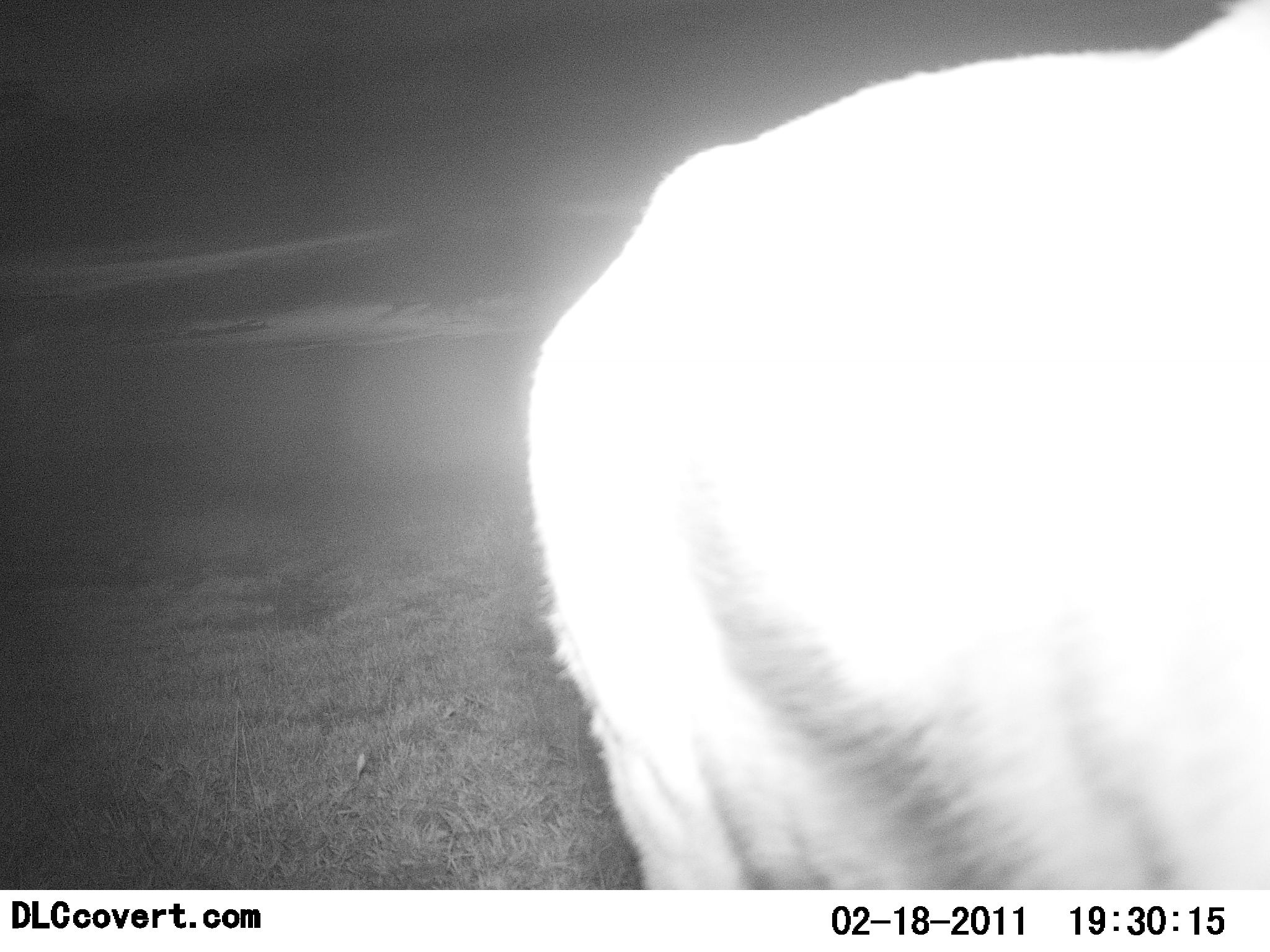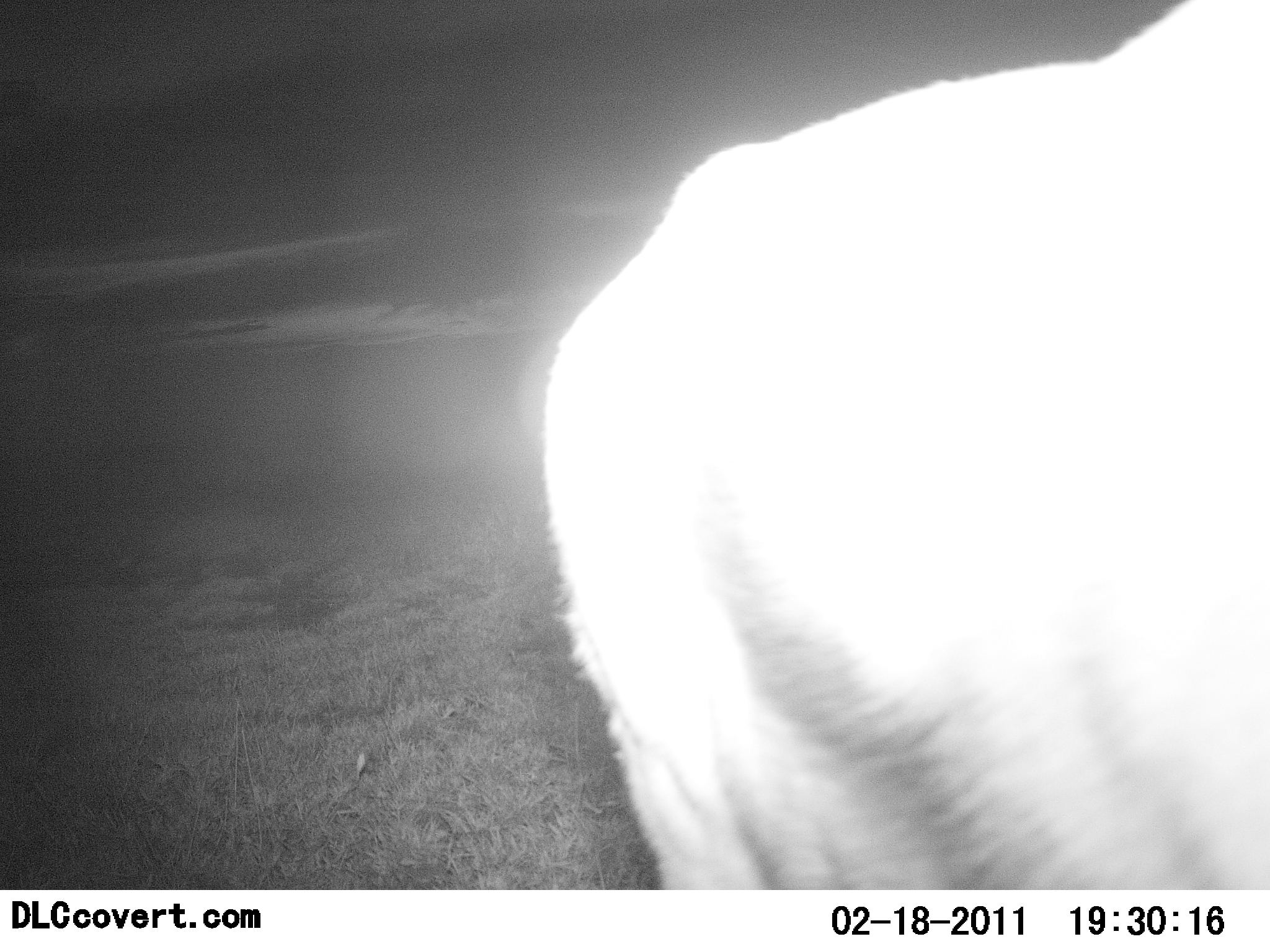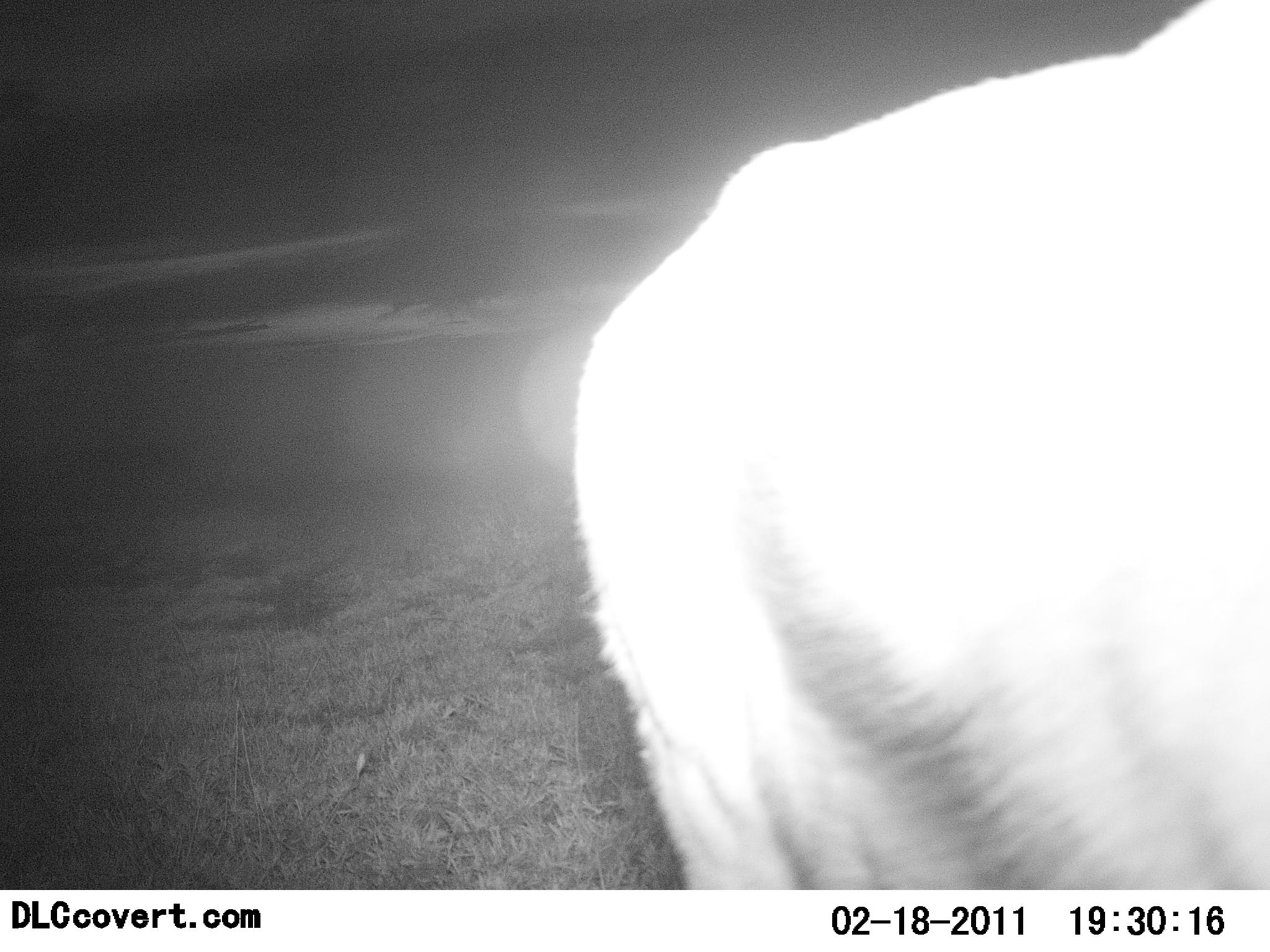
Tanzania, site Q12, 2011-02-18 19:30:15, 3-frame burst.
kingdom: Animalia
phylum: Chordata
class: Mammalia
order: Artiodactyla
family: Bovidae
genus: Eudorcas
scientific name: Eudorcas thomsonii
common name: thomson's gazelle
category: gazellethomsons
Gazellethomsons (thomson's gazelle) (Eudorcas thomsonii), count 1. Behavior (volunteer vote fractions): standing 71%, resting 0%, moving 29%, interacting 0%. Young present (vote fraction): 0%. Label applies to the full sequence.